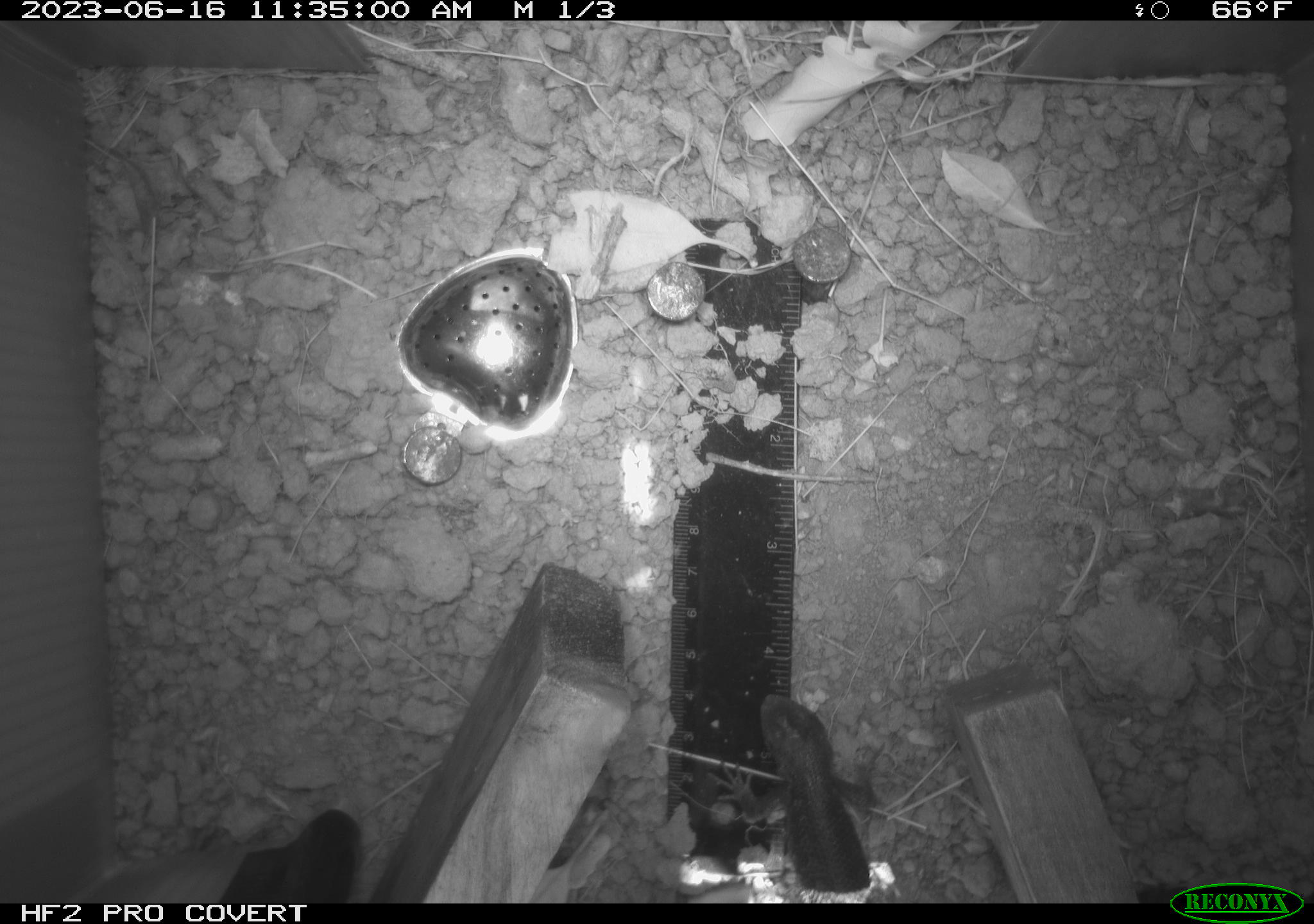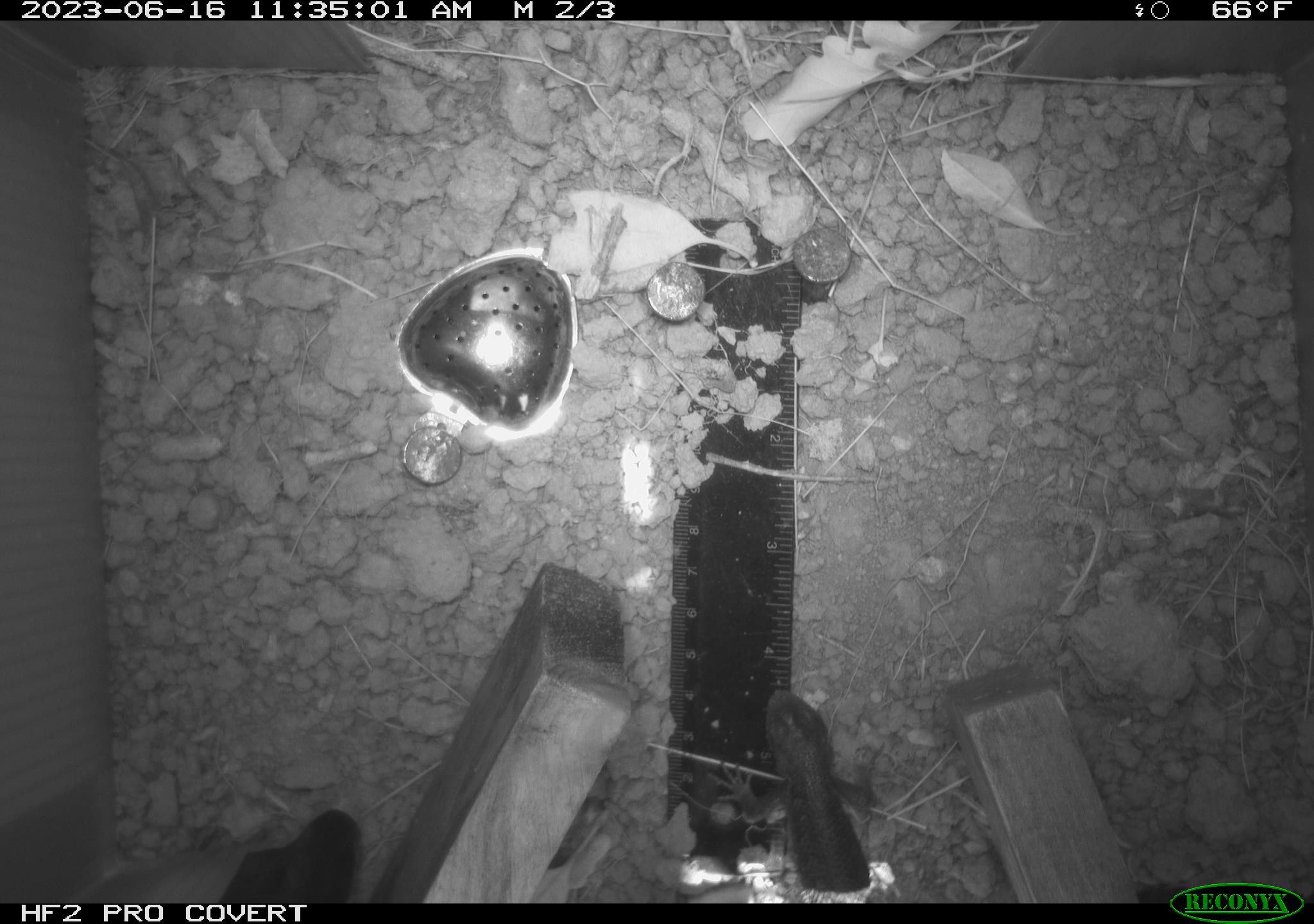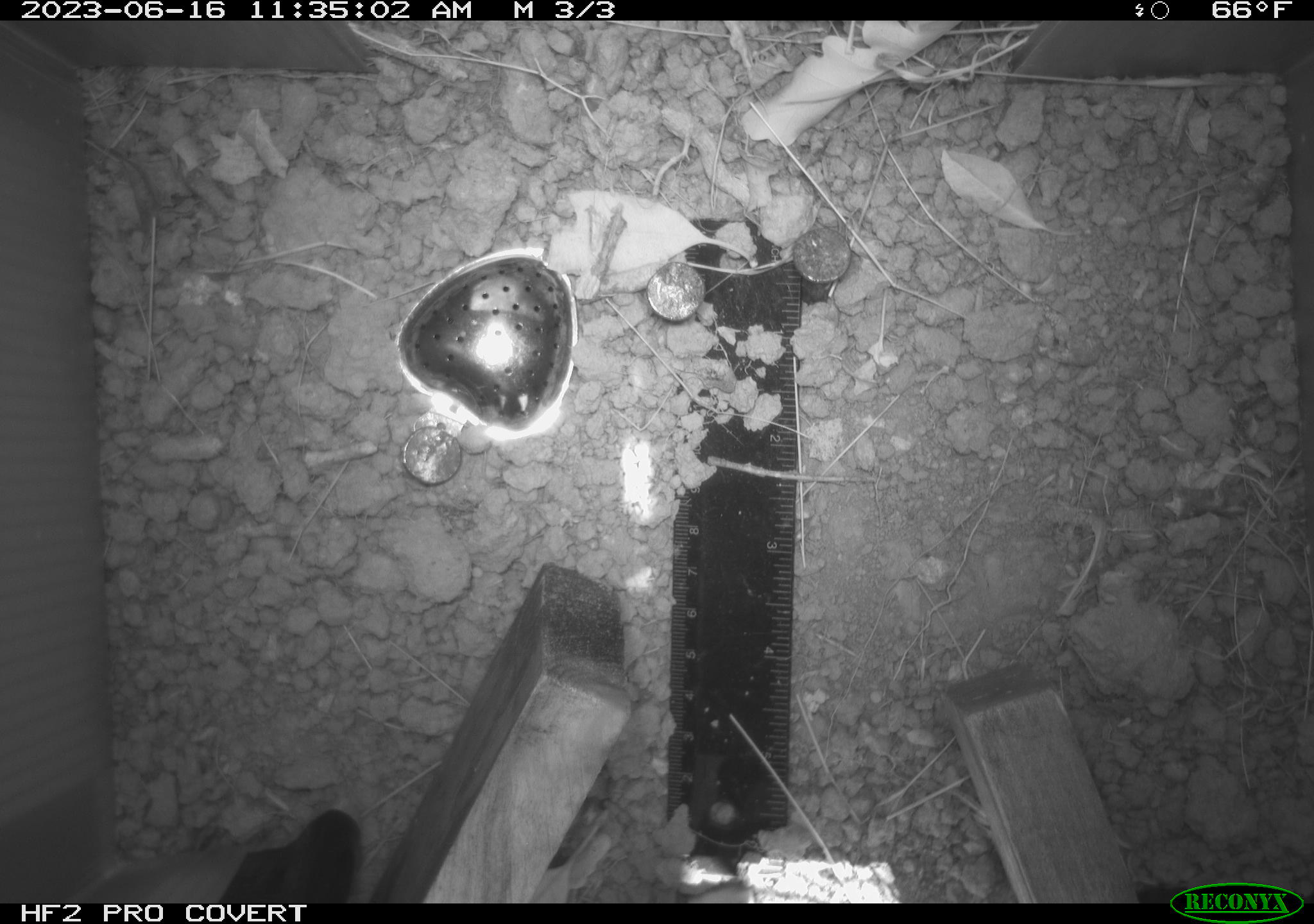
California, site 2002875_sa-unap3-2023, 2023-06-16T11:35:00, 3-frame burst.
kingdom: Animalia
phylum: Chordata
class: Reptilia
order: Squamata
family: Phrynosomatidae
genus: Sceloporus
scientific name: Sceloporus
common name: spiny lizards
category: sceloporus species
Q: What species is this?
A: Sceloporus species (spiny lizards) (Sceloporus).